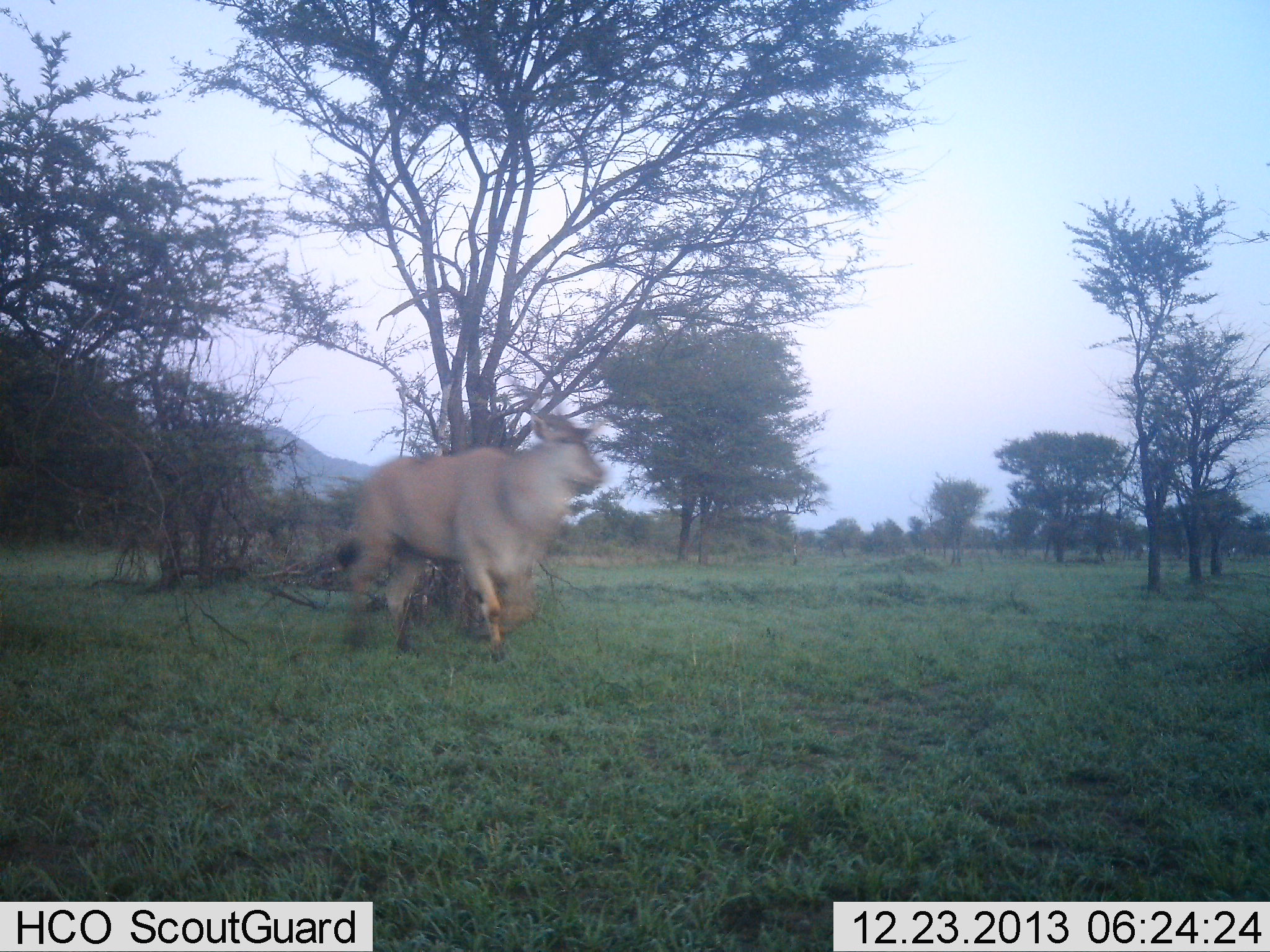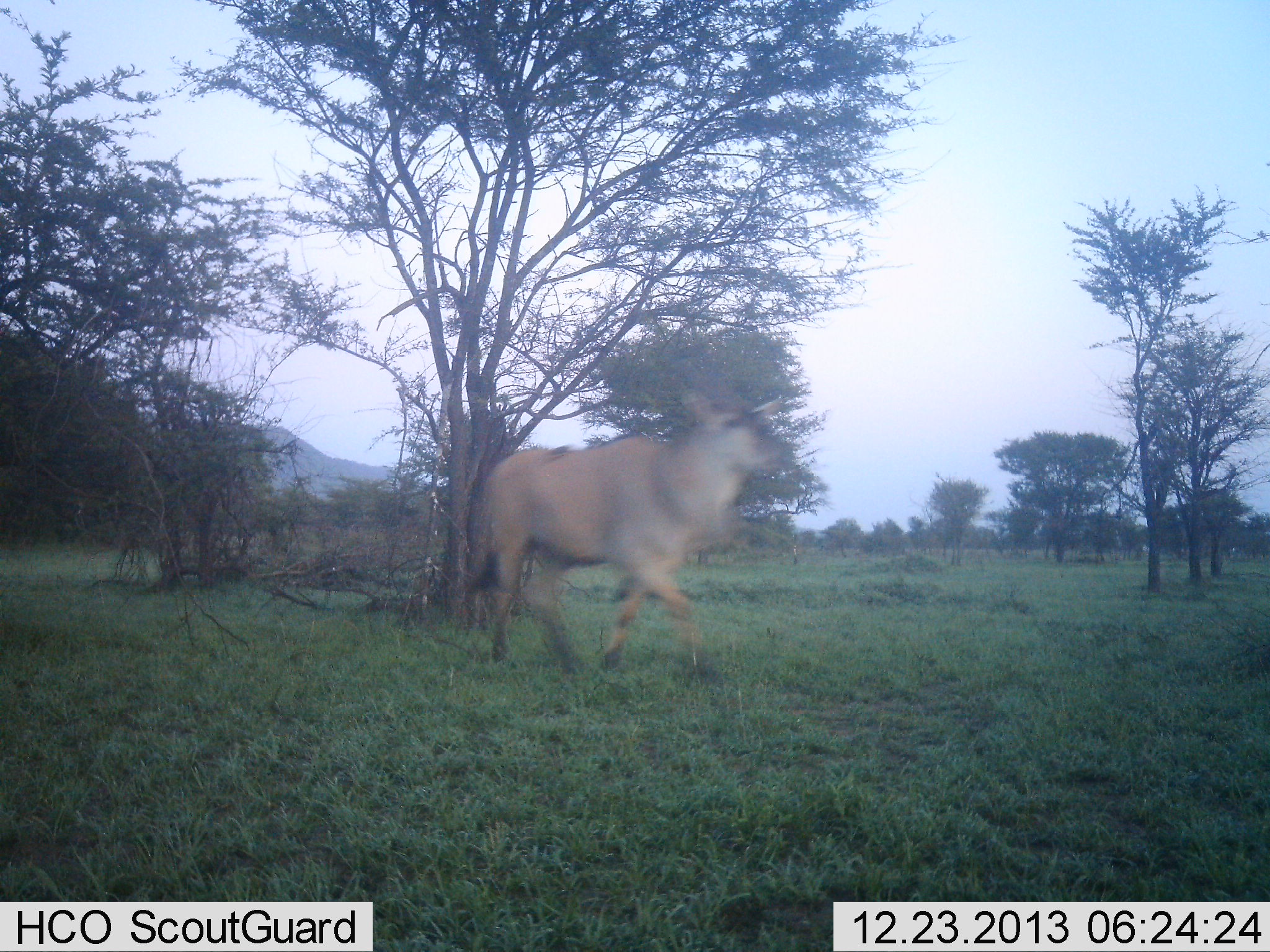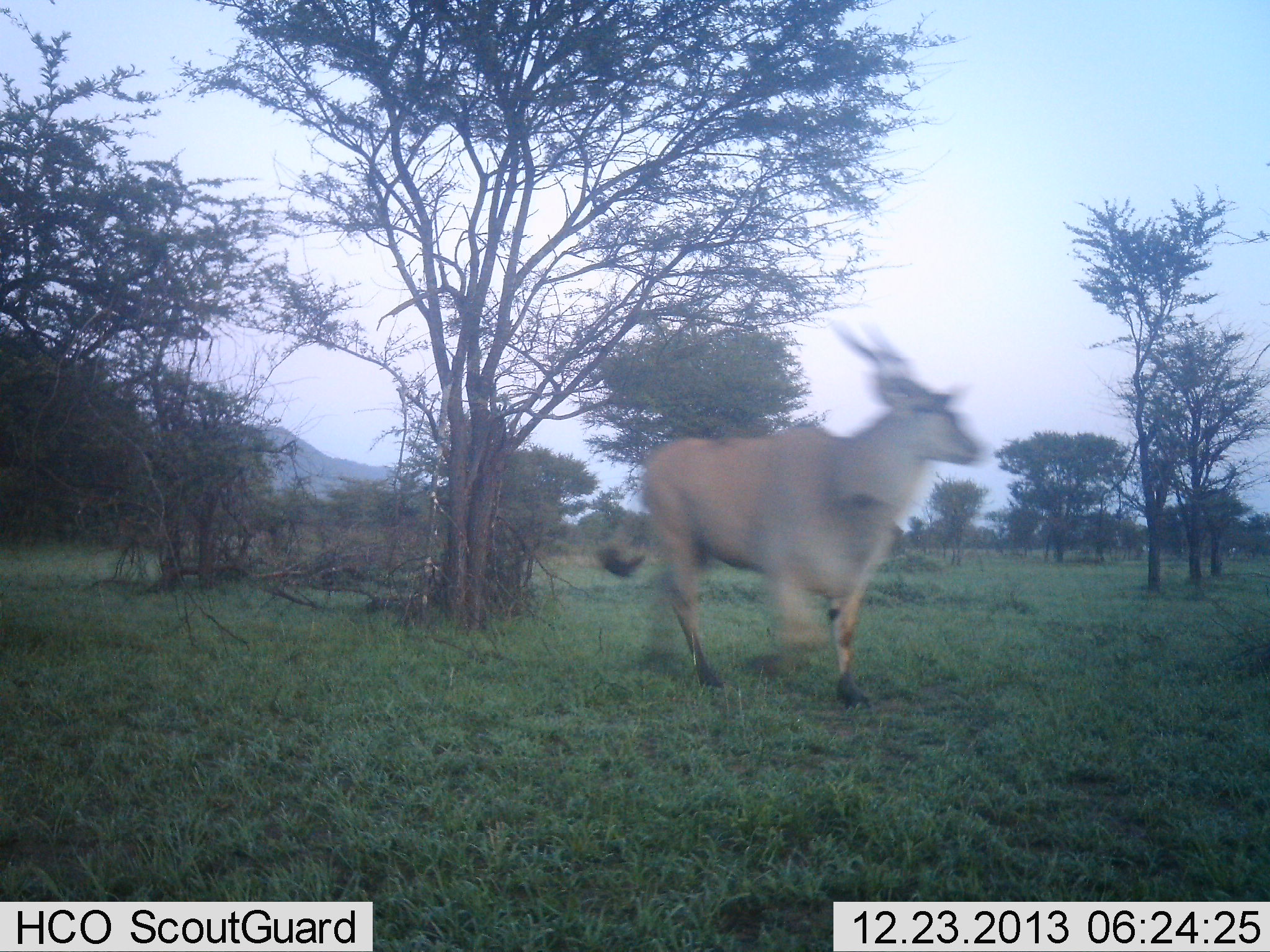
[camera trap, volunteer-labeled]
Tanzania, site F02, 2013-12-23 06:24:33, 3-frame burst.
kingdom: Animalia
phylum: Chordata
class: Mammalia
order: Artiodactyla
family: Bovidae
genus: Tragelaphus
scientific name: Tragelaphus oryx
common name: eland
Eland (Tragelaphus oryx), count 1. Behavior (volunteer vote fractions): standing 0%, resting 0%, moving 100%, interacting 0%. Young present (vote fraction): 0%. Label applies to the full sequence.